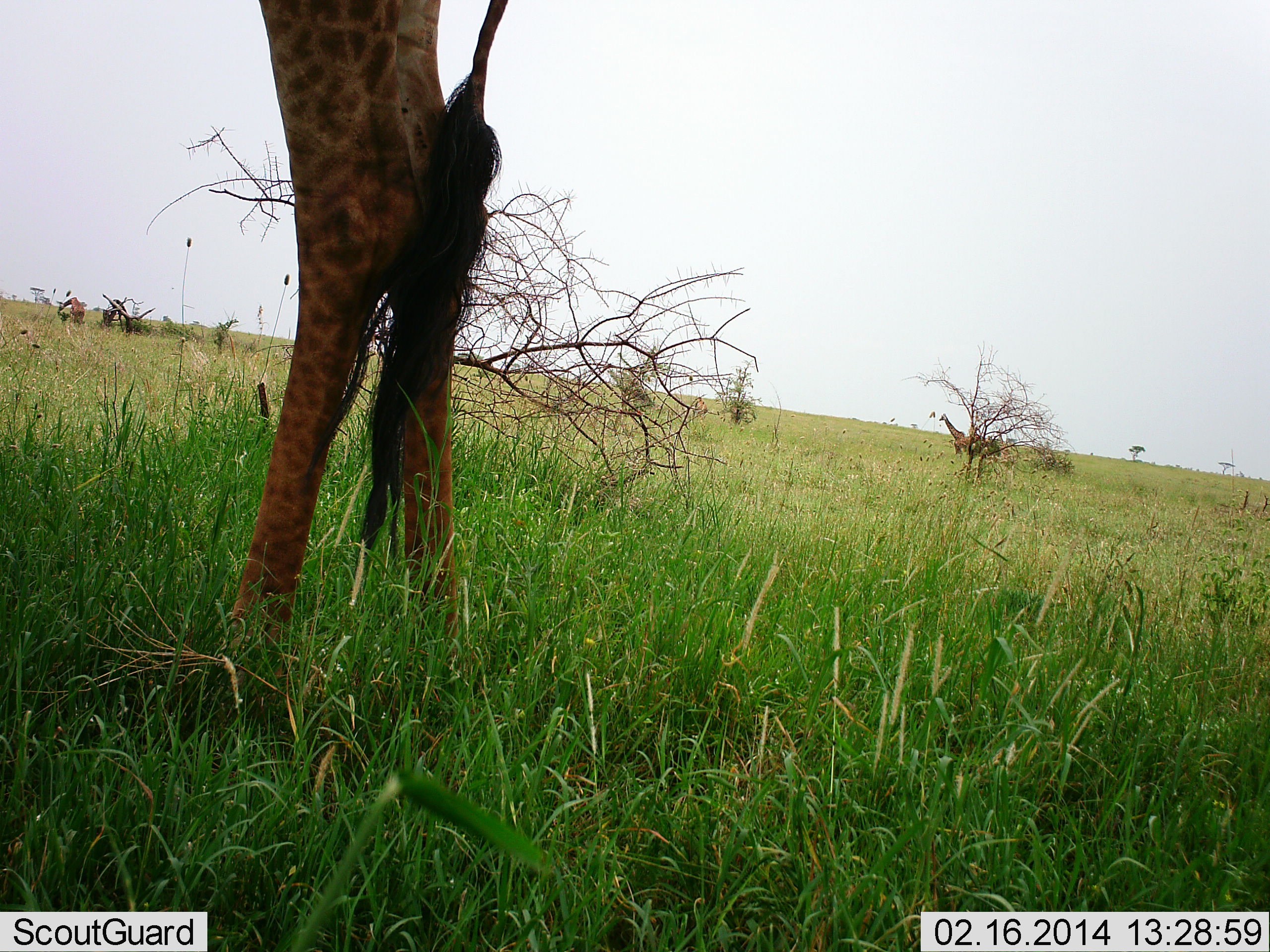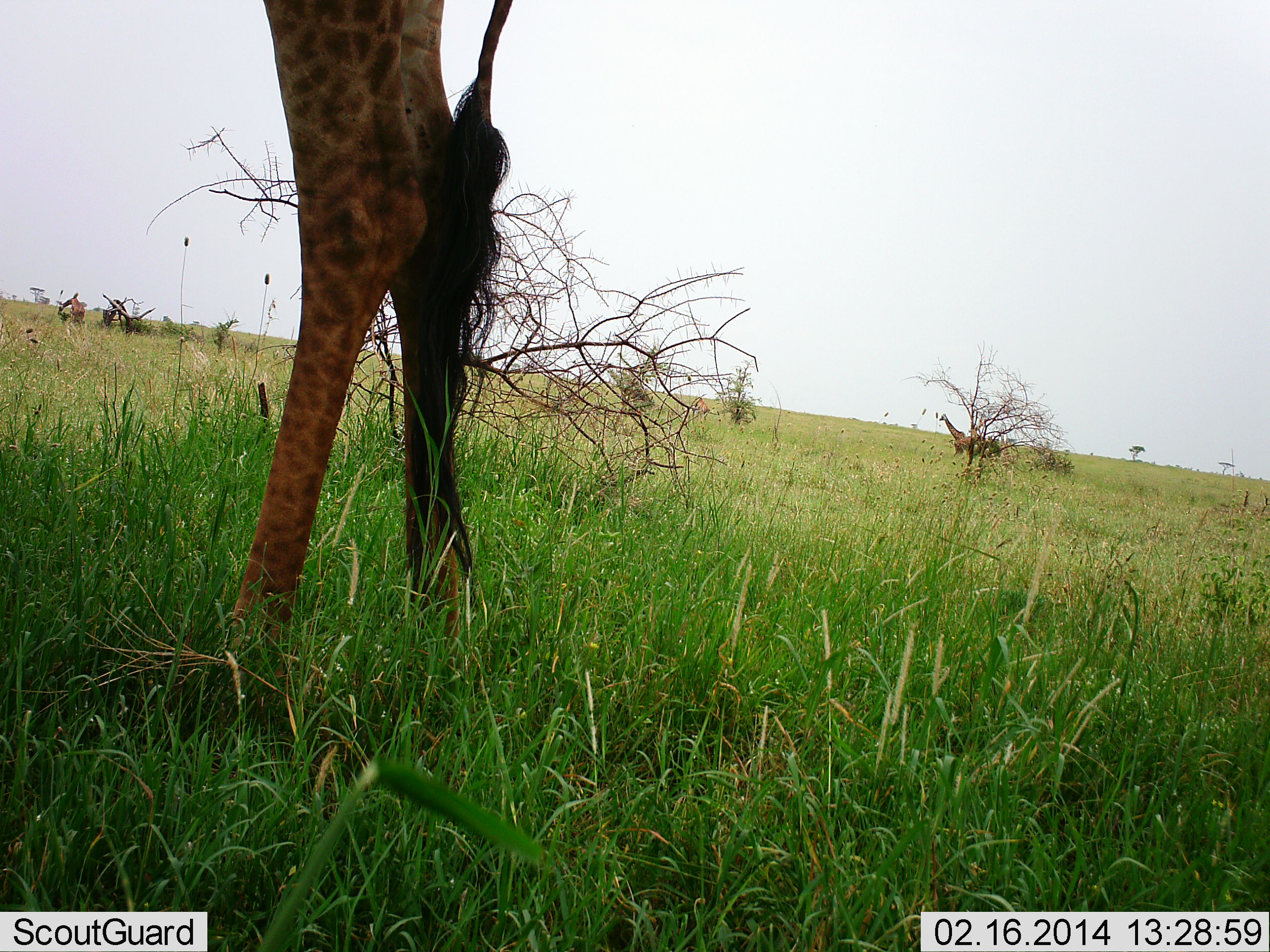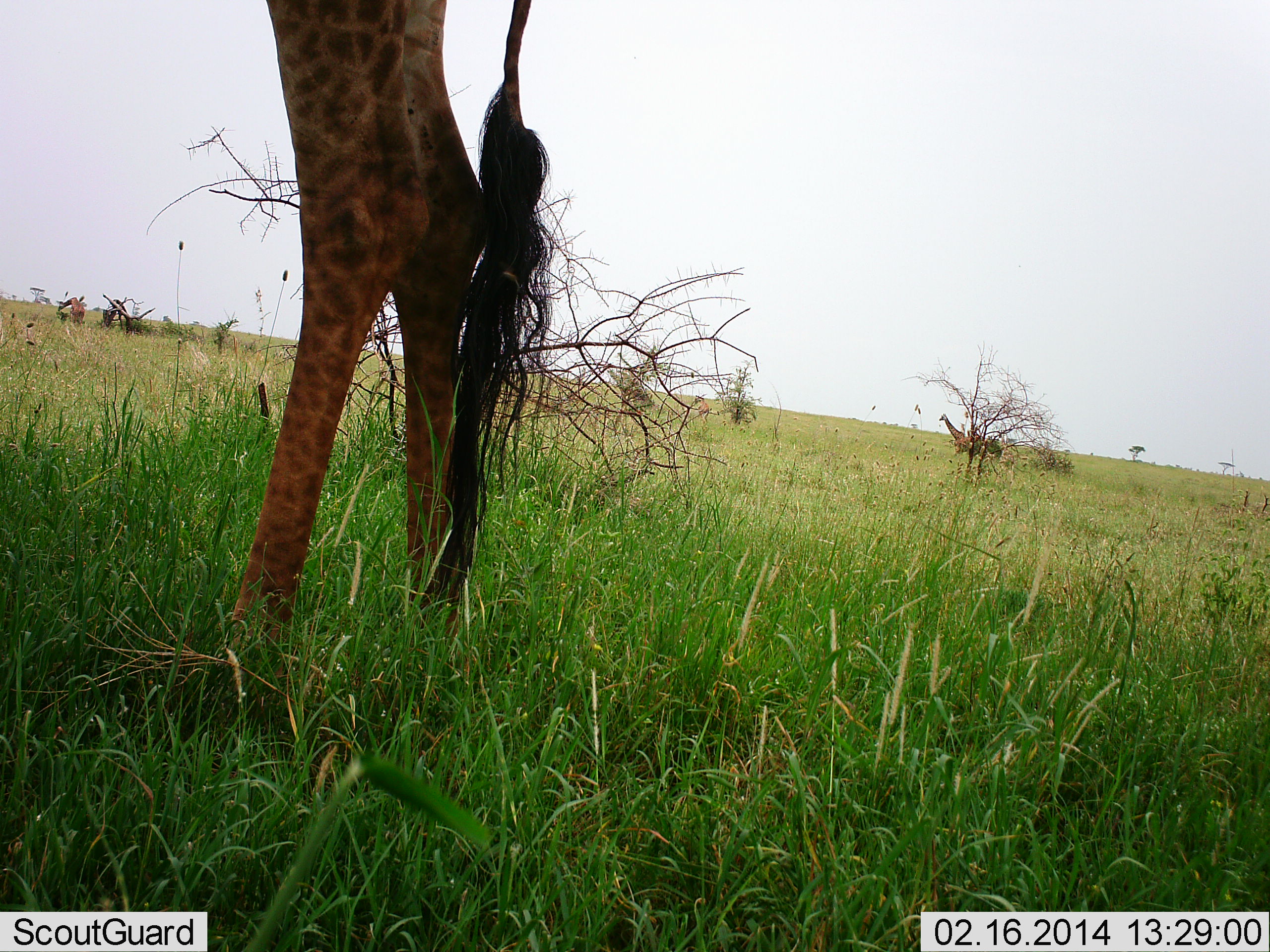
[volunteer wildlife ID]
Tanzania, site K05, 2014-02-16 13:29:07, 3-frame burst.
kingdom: Animalia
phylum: Chordata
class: Mammalia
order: Artiodactyla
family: Giraffidae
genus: Giraffa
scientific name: Giraffa camelopardalis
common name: giraffe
Giraffe (Giraffa camelopardalis), count 2. Behavior (volunteer vote fractions): standing 100%, resting 0%, moving 0%, interacting 0%. Young present (vote fraction): 0%. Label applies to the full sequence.